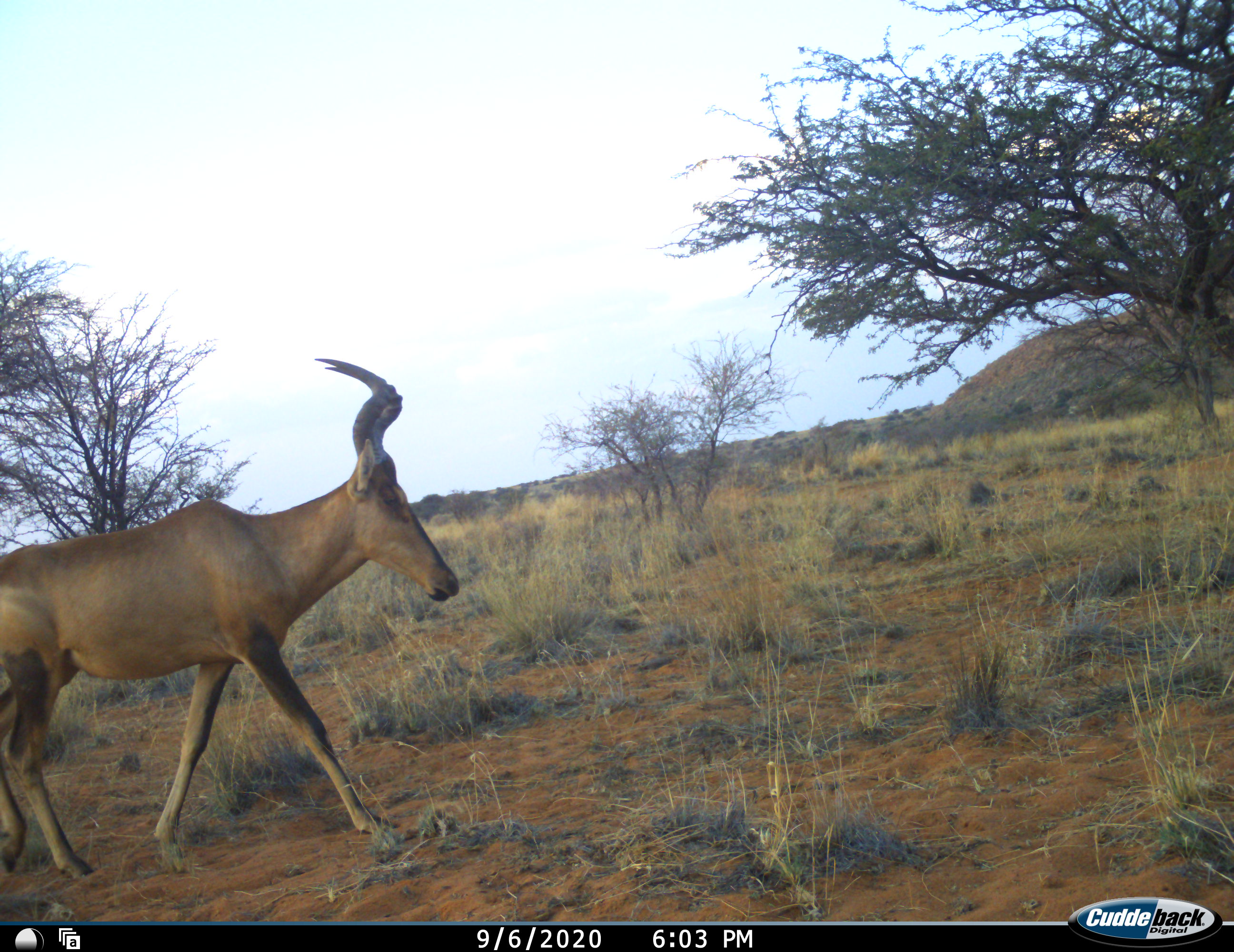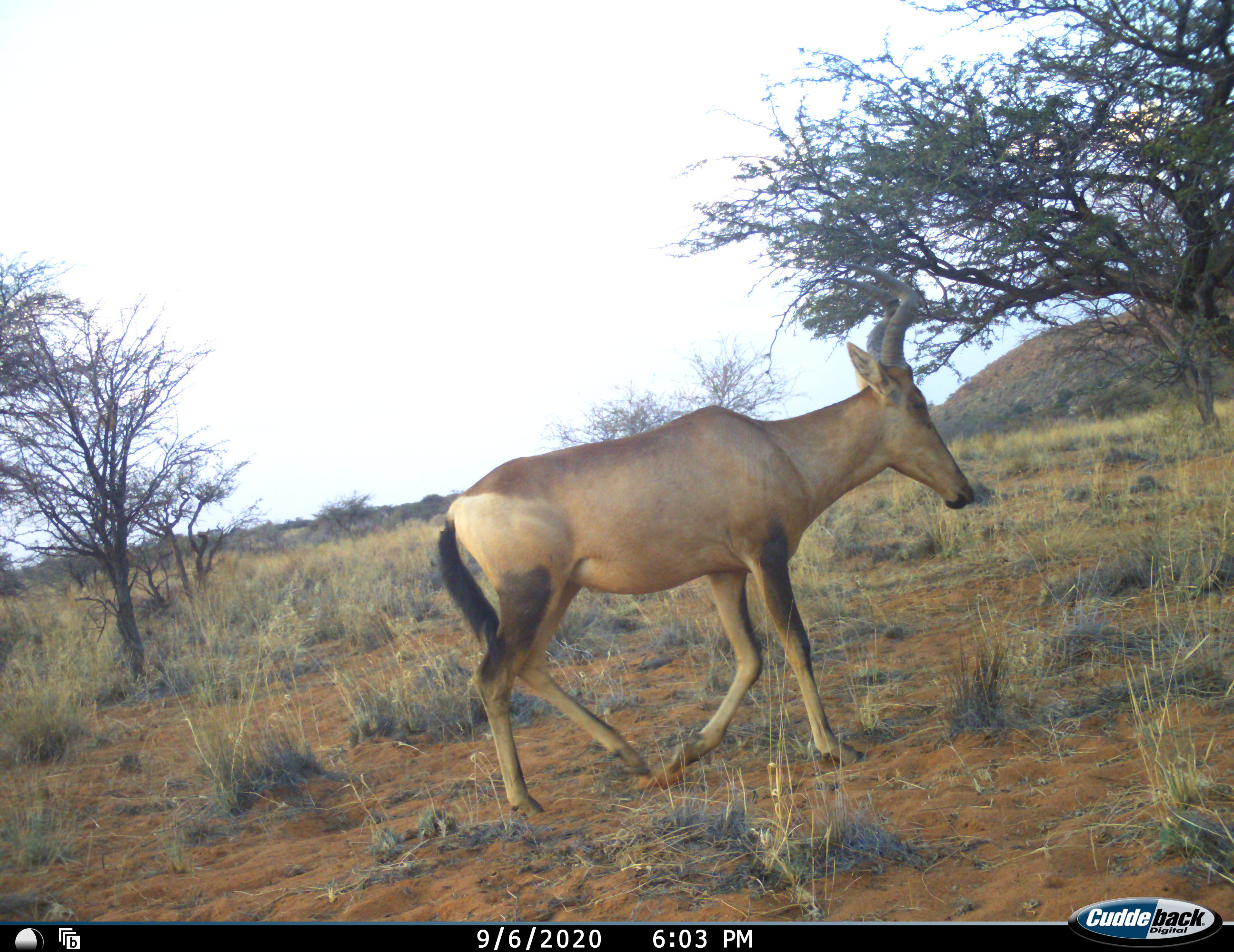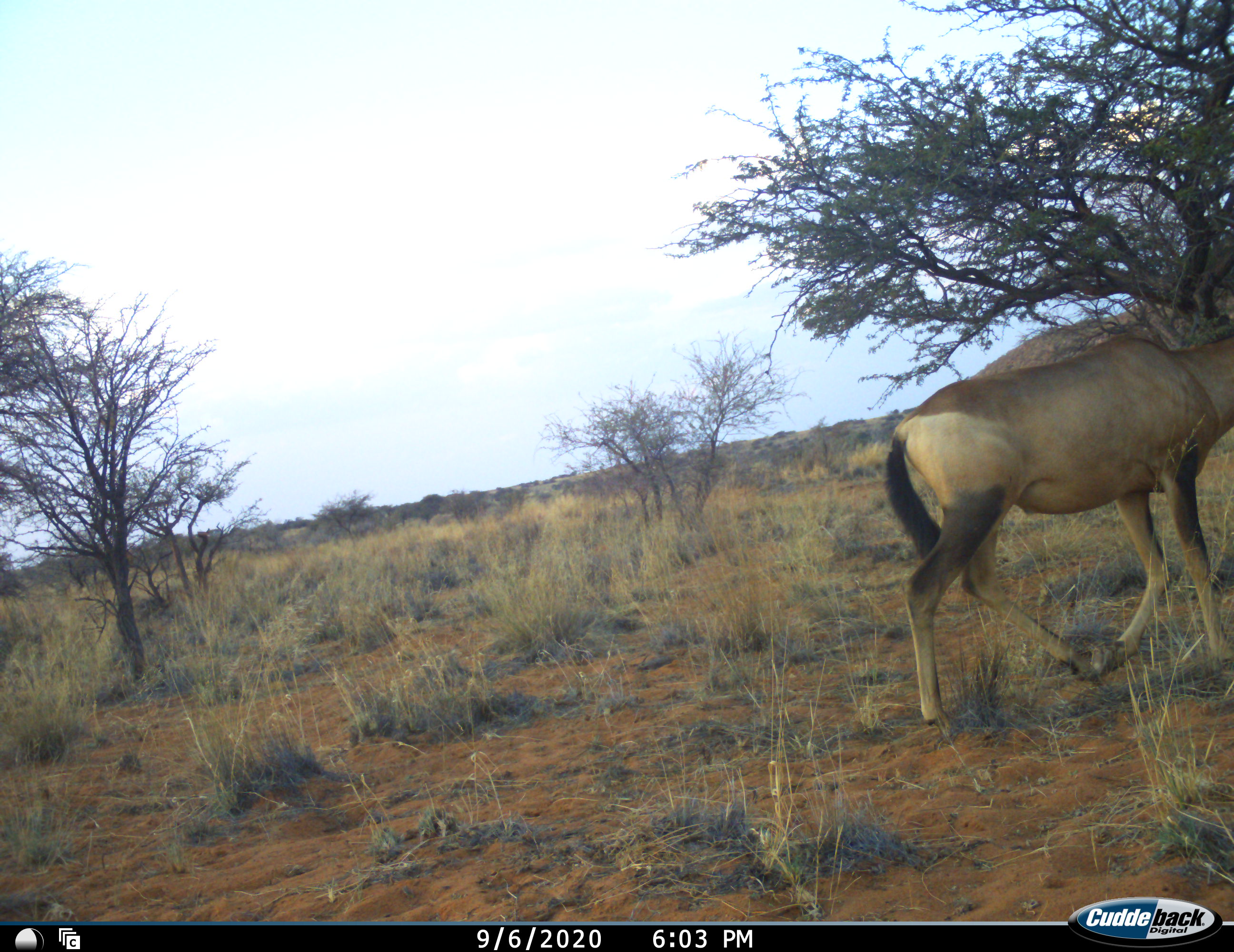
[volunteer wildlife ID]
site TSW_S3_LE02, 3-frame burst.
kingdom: Animalia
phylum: Chordata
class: Mammalia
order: Artiodactyla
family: Bovidae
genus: Alcelaphus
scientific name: Alcelaphus buselaphus caama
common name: red hartebeest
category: hartebeestred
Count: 1.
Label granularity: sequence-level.